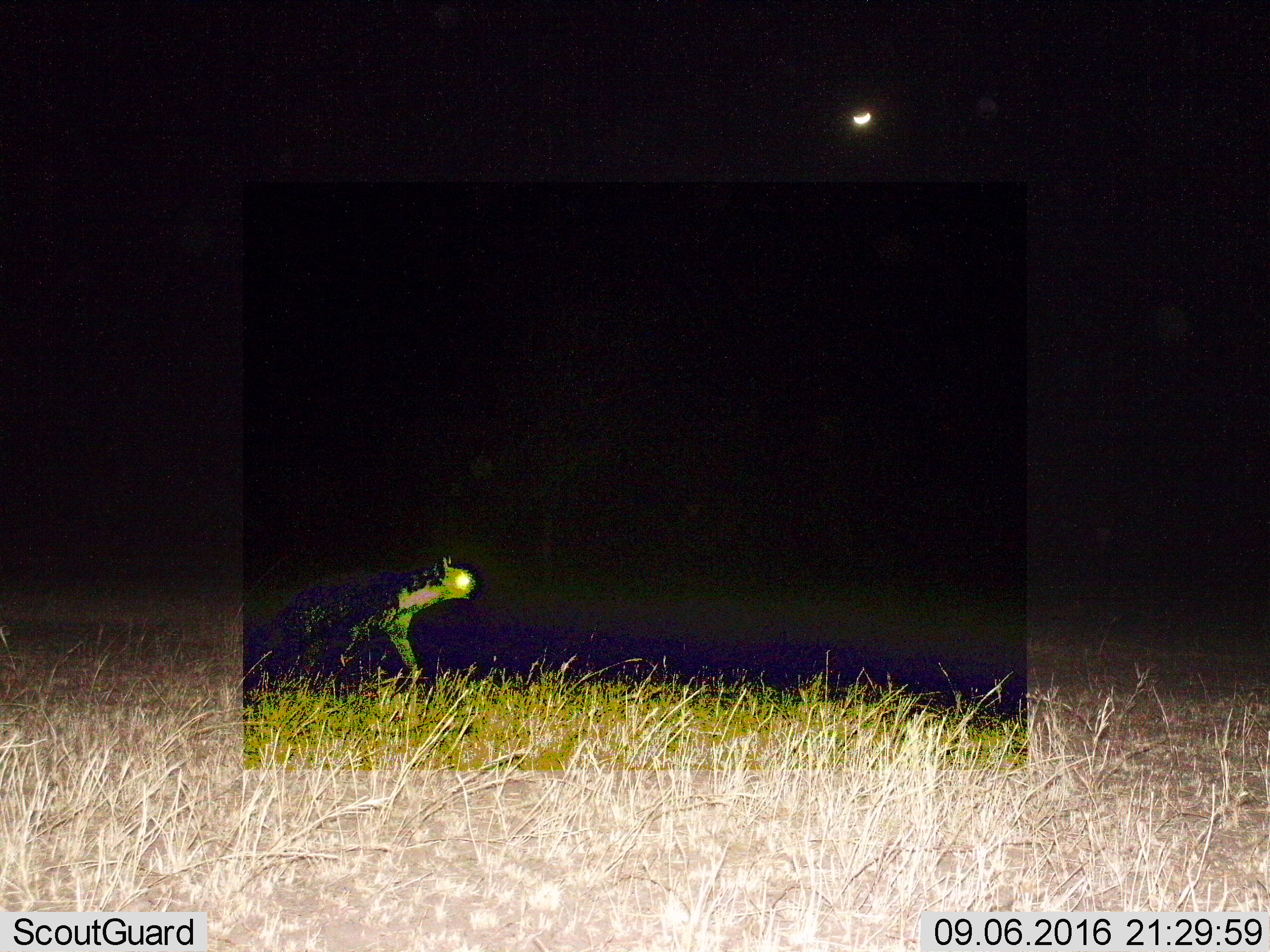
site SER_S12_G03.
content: unidentified animal